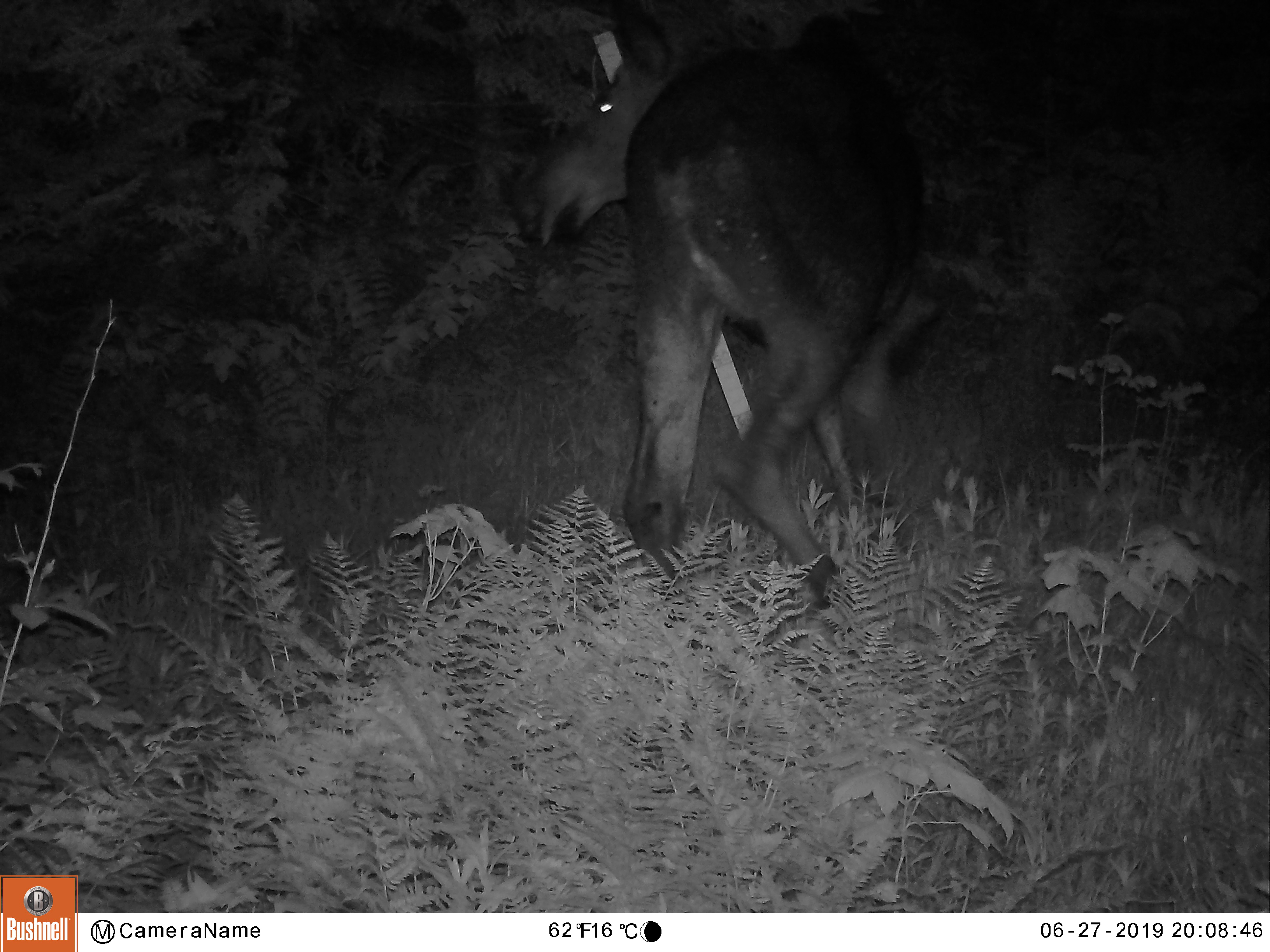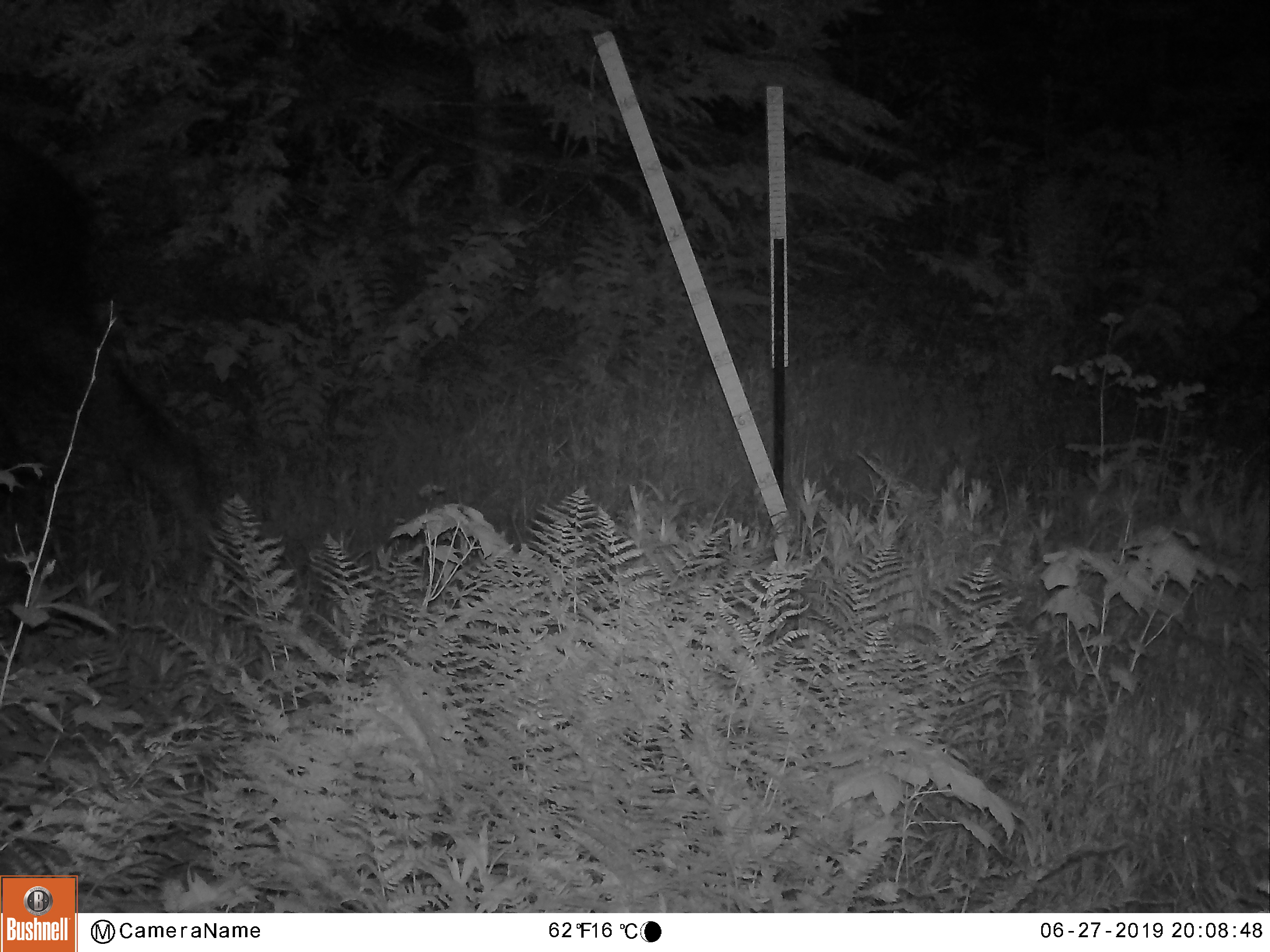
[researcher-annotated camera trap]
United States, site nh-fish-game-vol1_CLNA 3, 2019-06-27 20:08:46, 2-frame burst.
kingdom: Animalia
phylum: Chordata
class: Mammalia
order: Artiodactyla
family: Cervidae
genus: Alces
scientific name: Alces alces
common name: moose